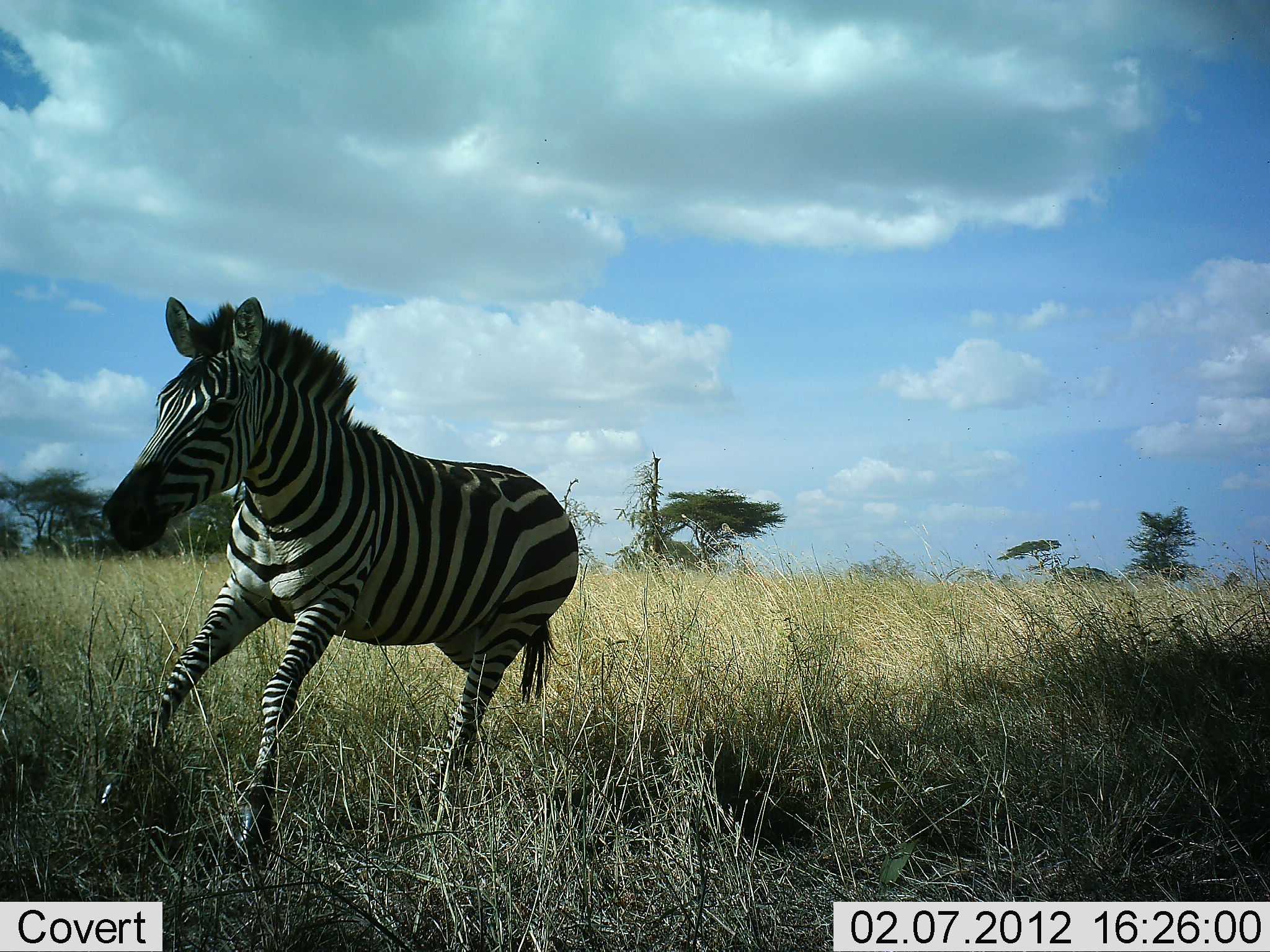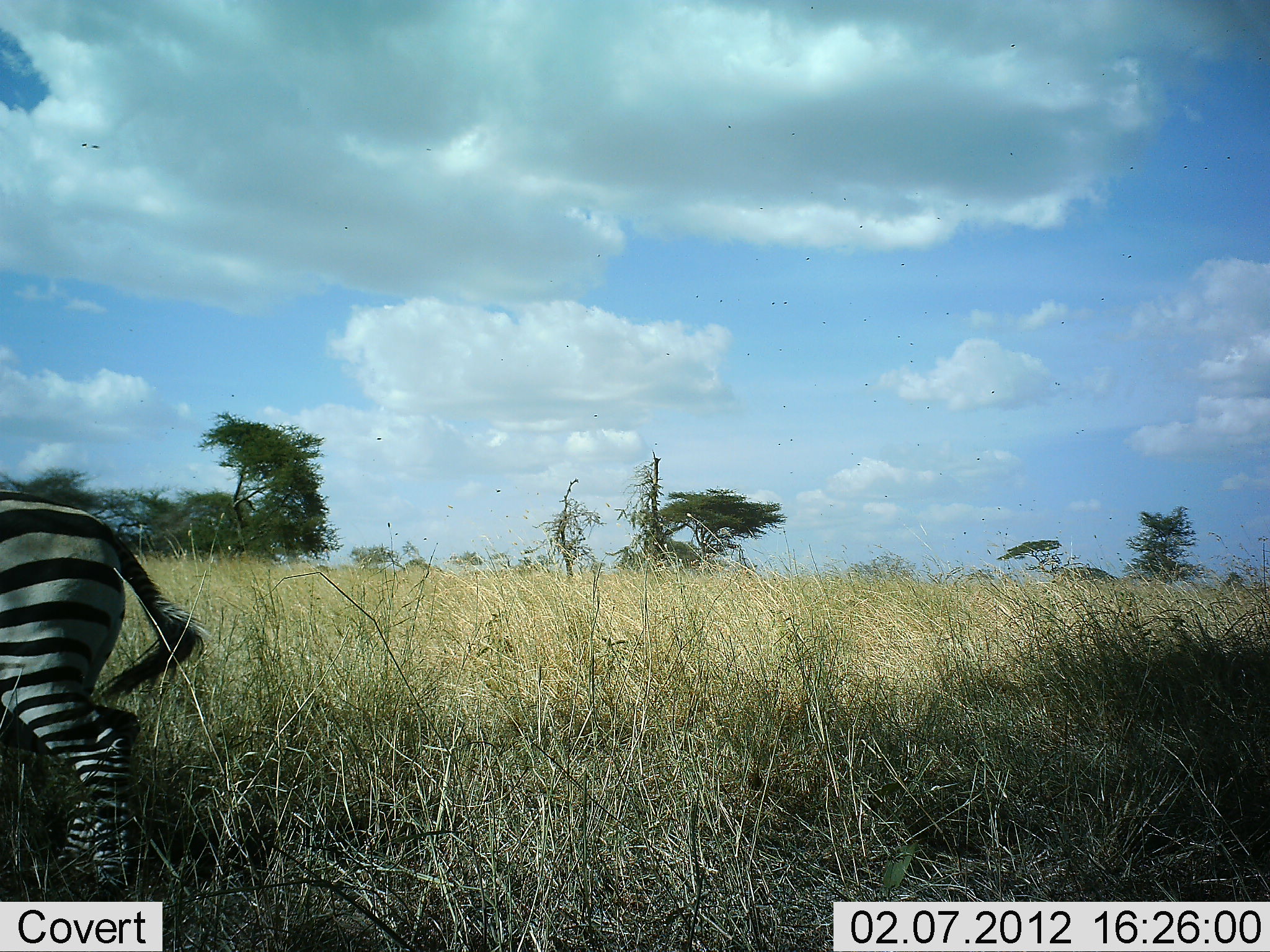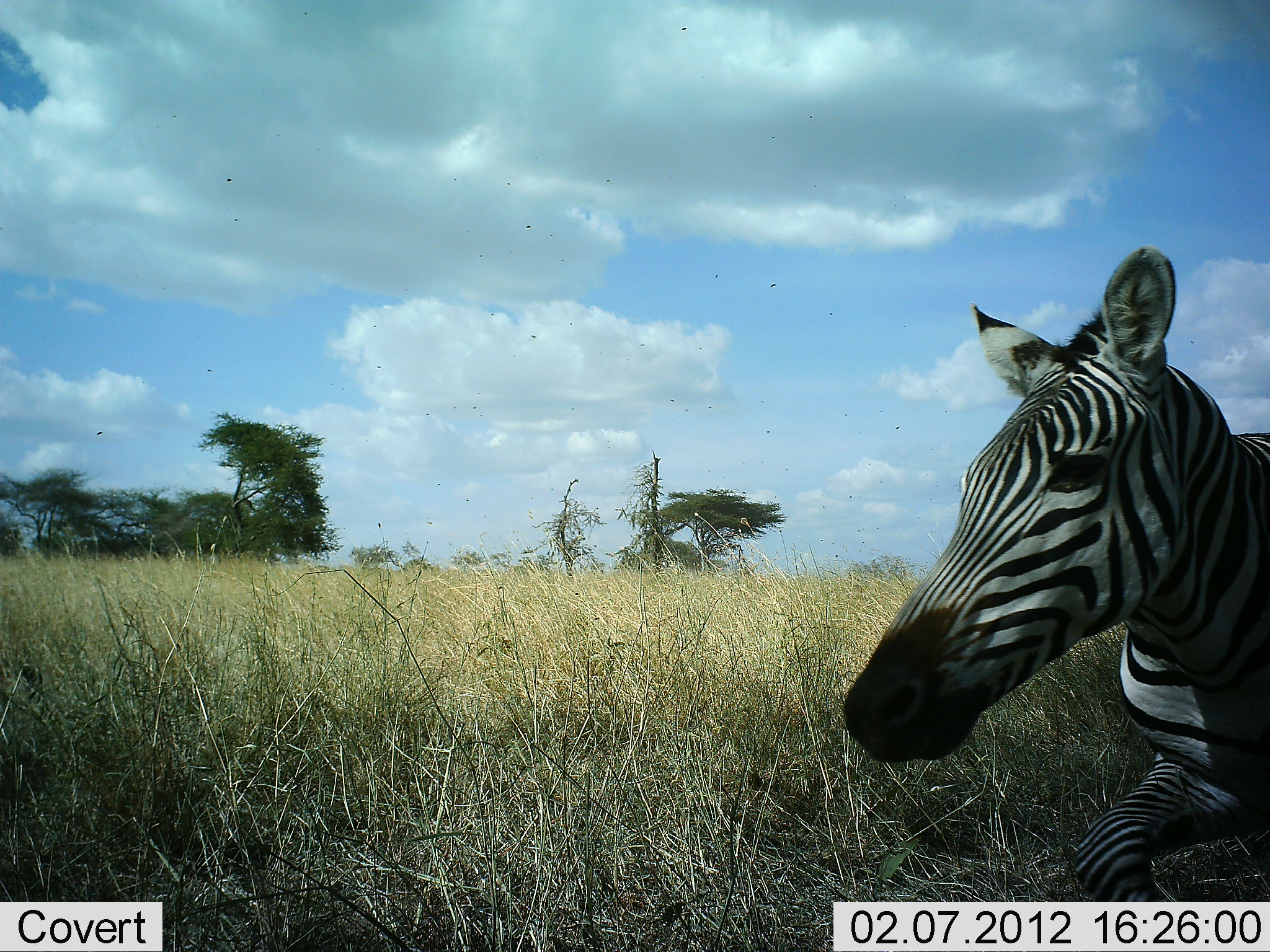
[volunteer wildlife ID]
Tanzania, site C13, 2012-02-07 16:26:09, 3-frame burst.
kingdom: Animalia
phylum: Chordata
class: Mammalia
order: Perissodactyla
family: Equidae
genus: Equus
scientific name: Equus quagga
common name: plains zebra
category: zebra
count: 2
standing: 5%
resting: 0%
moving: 95%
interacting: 0%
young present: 0%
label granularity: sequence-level